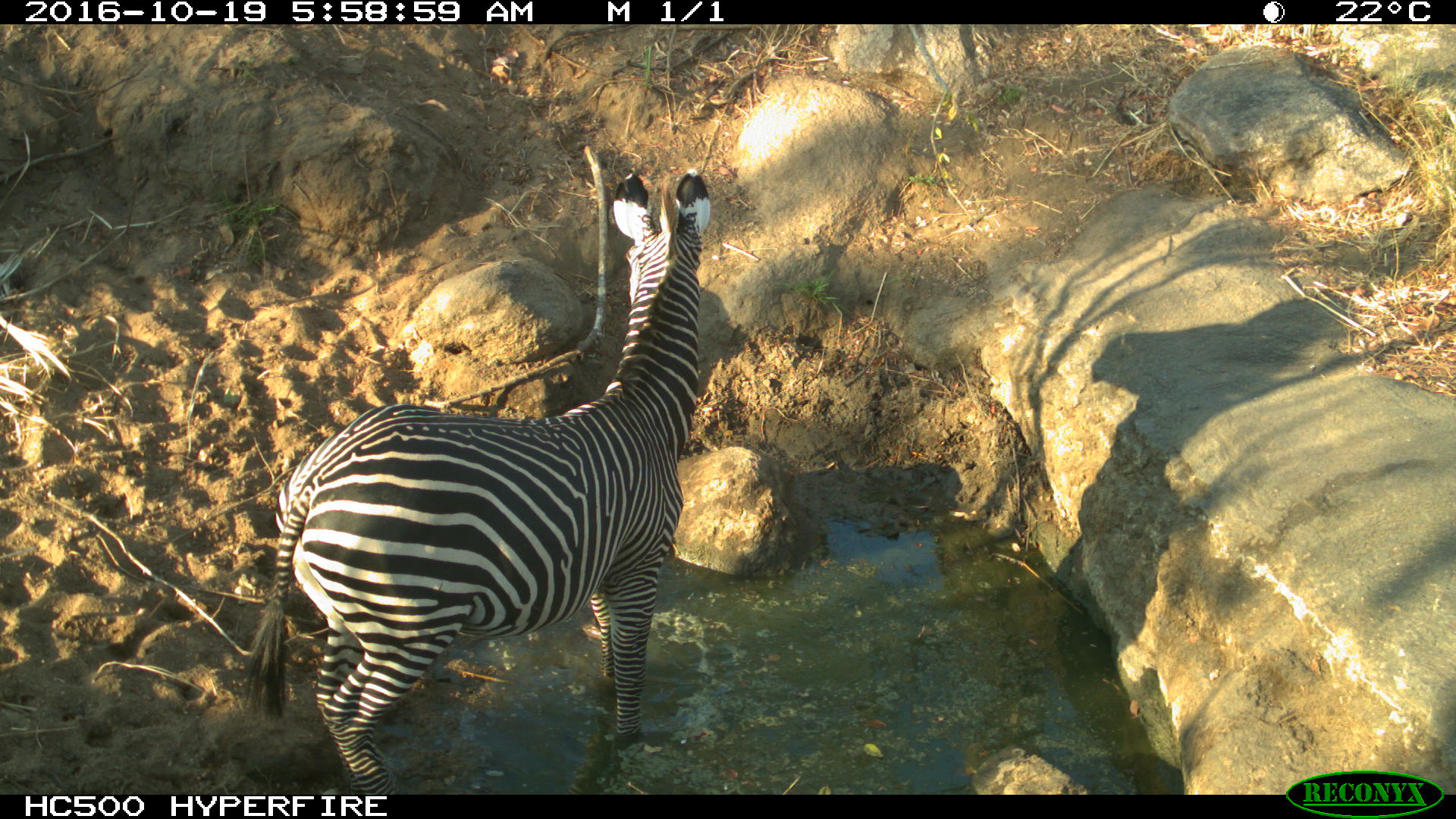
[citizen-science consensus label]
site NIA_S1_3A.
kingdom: Animalia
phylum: Chordata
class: Mammalia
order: Perissodactyla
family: Equidae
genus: Equus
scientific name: Equus quagga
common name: plains zebra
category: zebraplains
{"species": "zebraplains (plains zebra) (Equus quagga)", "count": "1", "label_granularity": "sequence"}